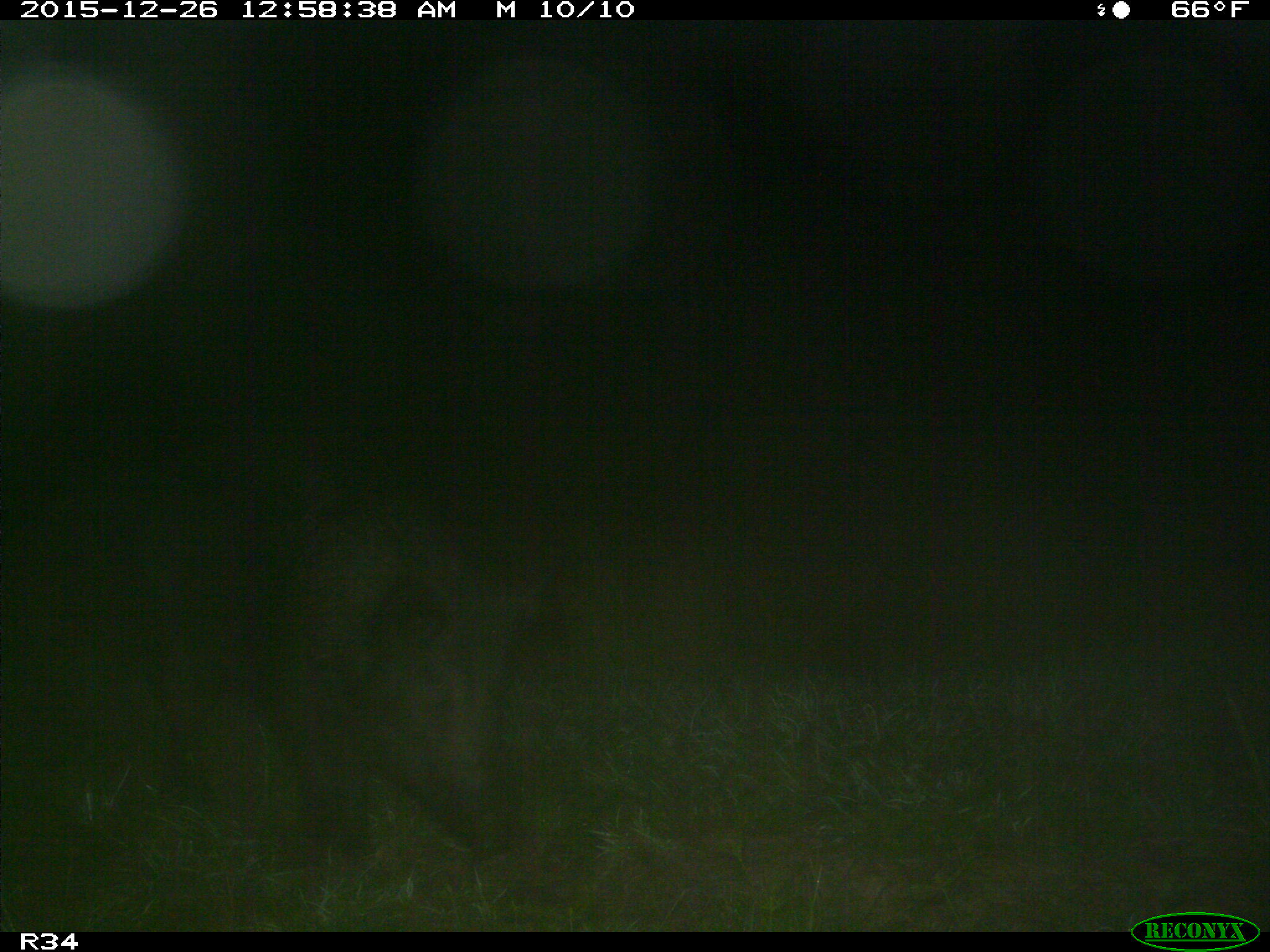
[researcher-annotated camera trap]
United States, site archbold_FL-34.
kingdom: Animalia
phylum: Chordata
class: Mammalia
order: Artiodactyla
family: Suidae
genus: Sus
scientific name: Sus scrofa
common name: wild boar